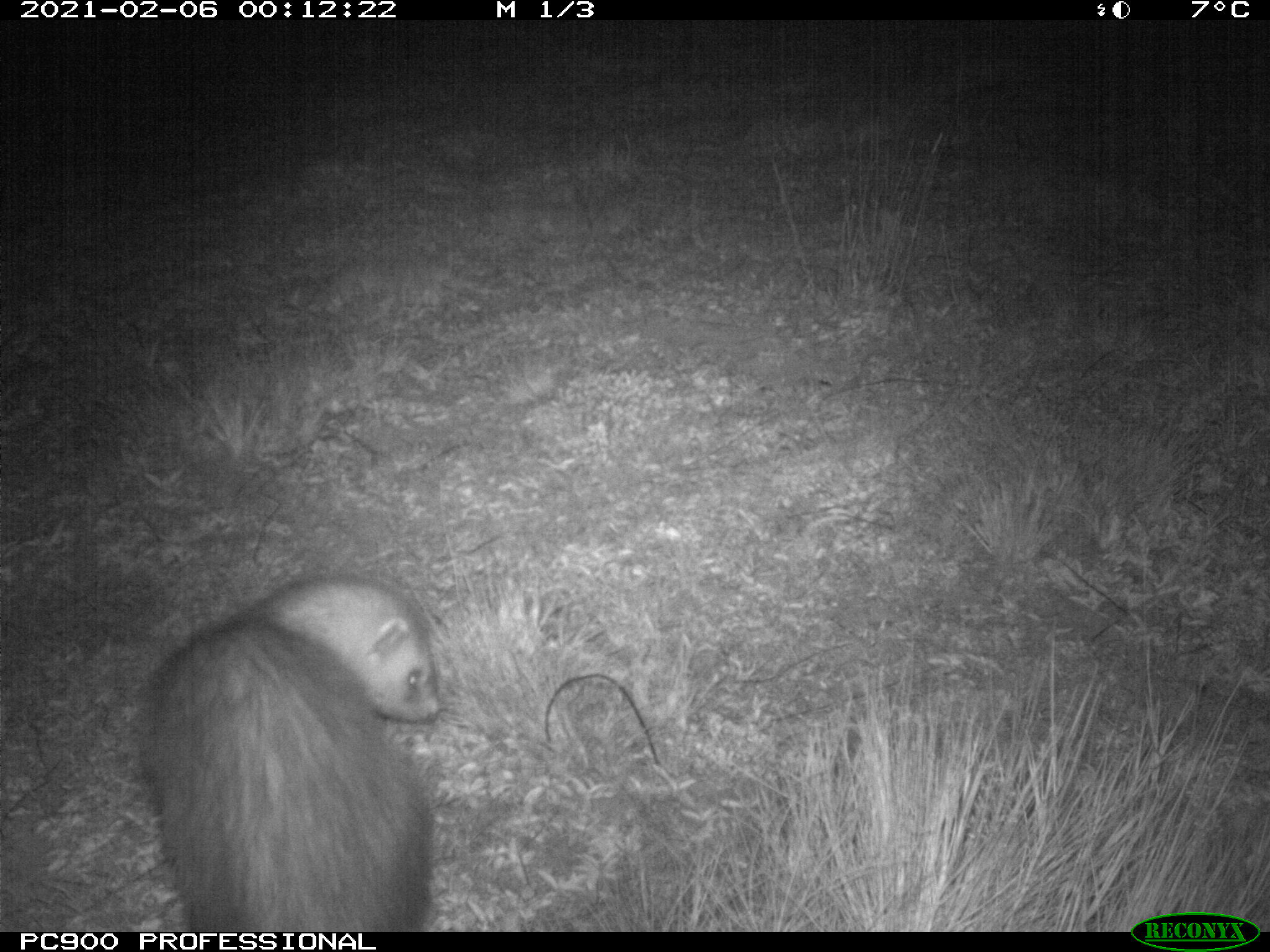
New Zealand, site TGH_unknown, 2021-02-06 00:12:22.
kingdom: Animalia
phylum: Chordata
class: Mammalia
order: Carnivora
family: Mustelidae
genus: Mustela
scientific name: Mustela furo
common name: ferret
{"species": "ferret (Mustela furo)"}